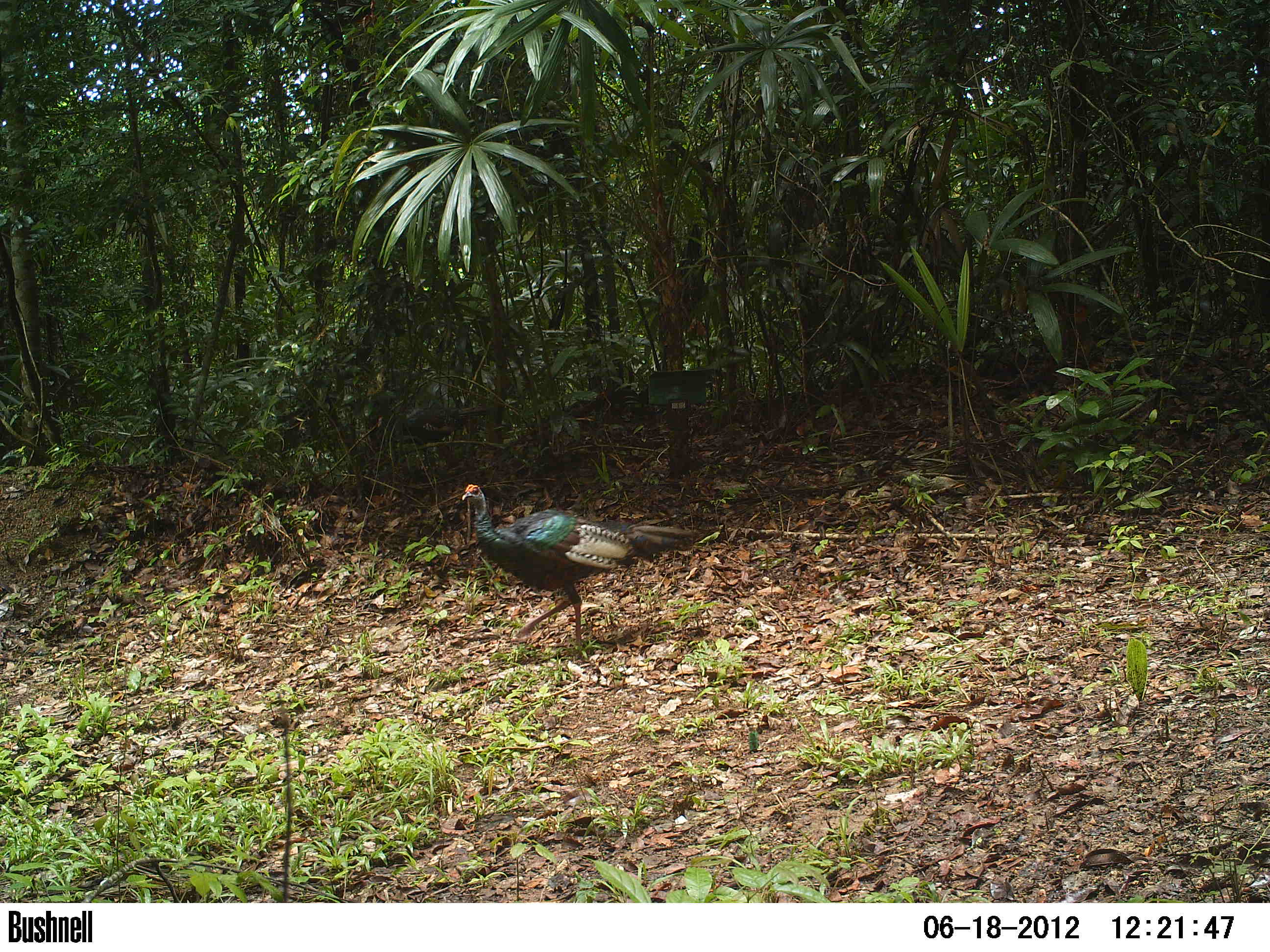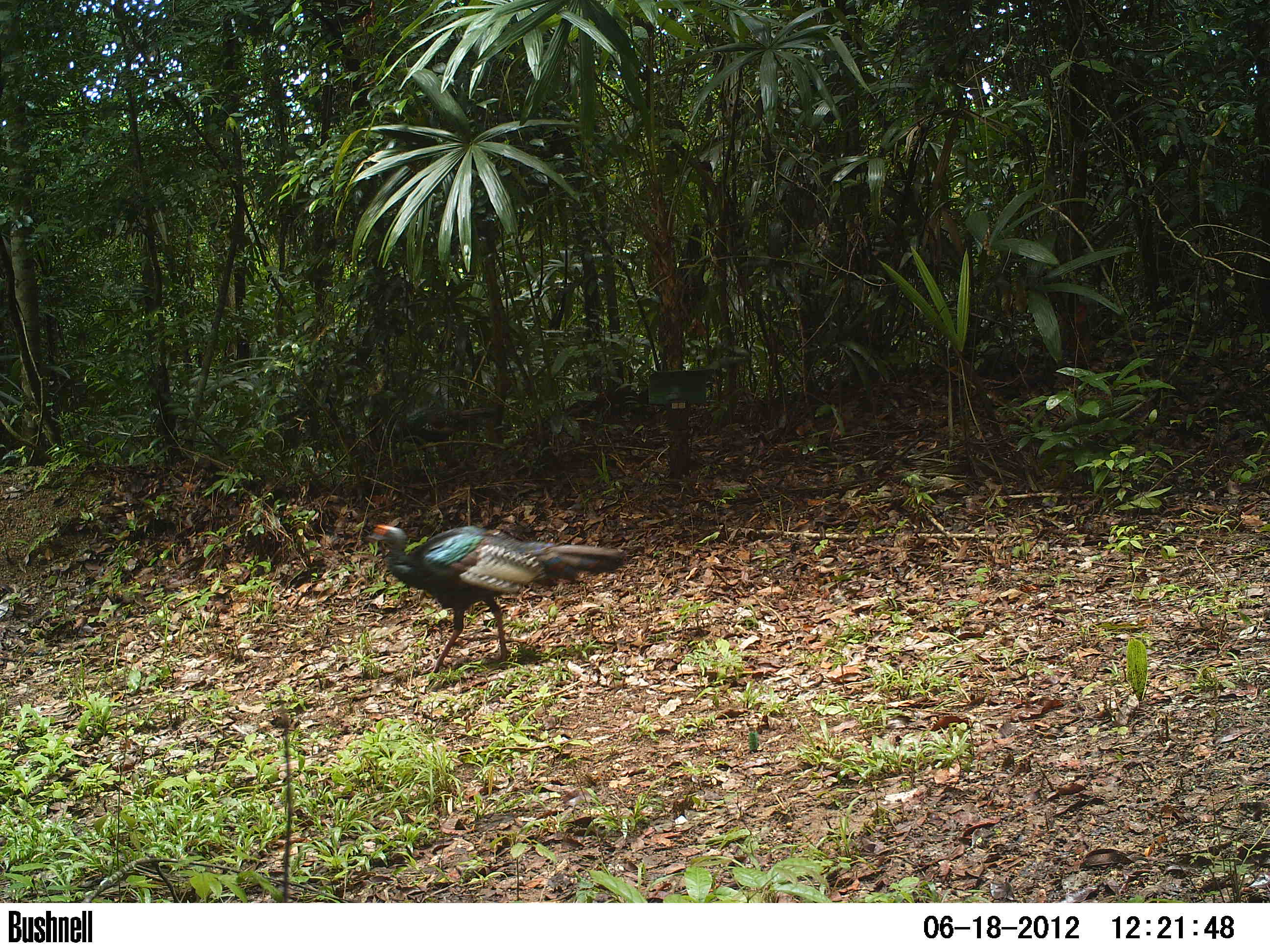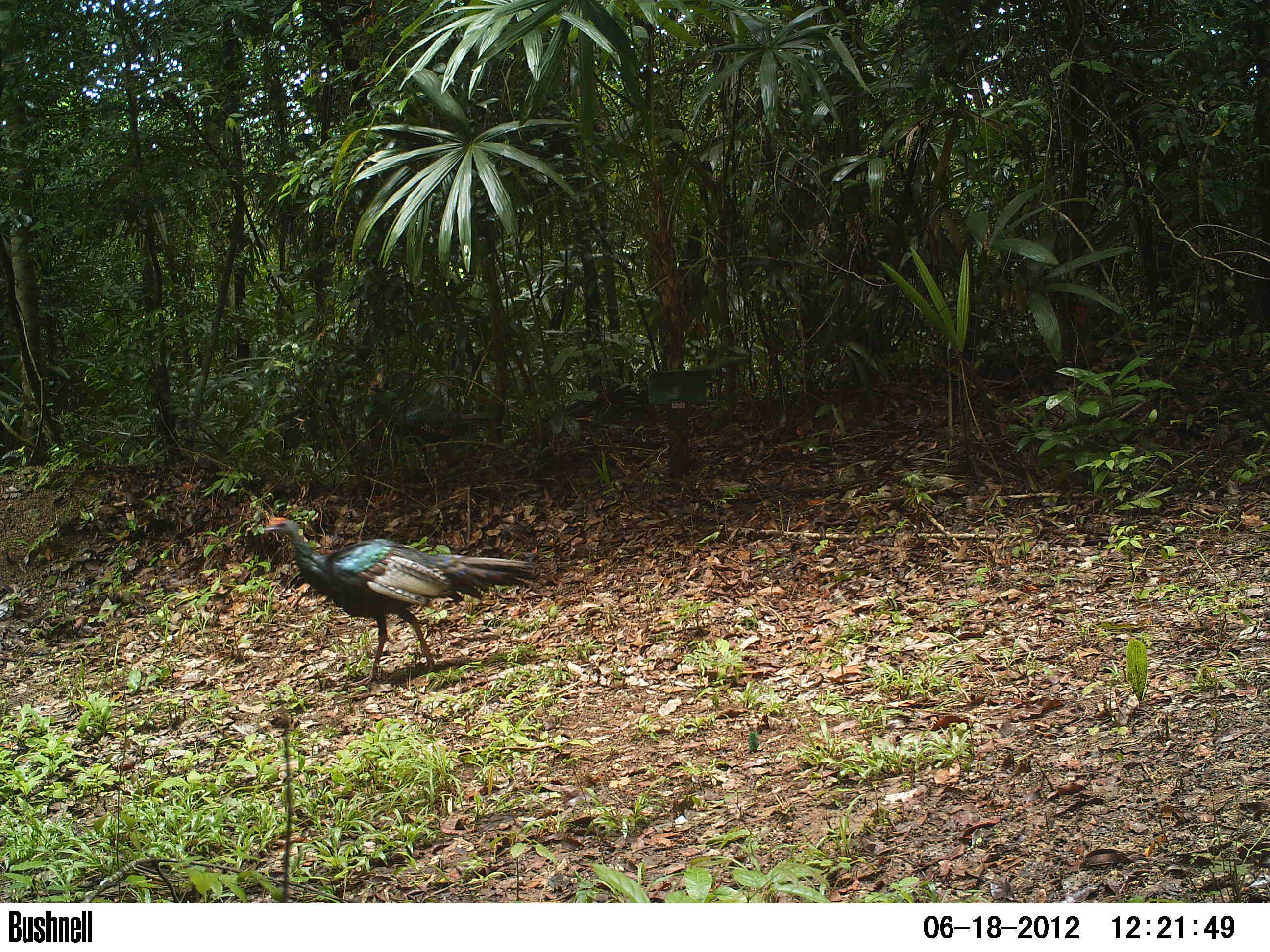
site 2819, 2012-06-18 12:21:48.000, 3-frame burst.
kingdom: Animalia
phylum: Chordata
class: Aves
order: Galliformes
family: Phasianidae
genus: Meleagris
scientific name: Meleagris ocellata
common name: ocellated turkey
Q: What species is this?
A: Meleagris ocellata (ocellated turkey).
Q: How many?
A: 1.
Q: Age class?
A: Adult.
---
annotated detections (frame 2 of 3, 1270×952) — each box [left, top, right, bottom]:
meleagris ocellata: [367, 522, 628, 674]